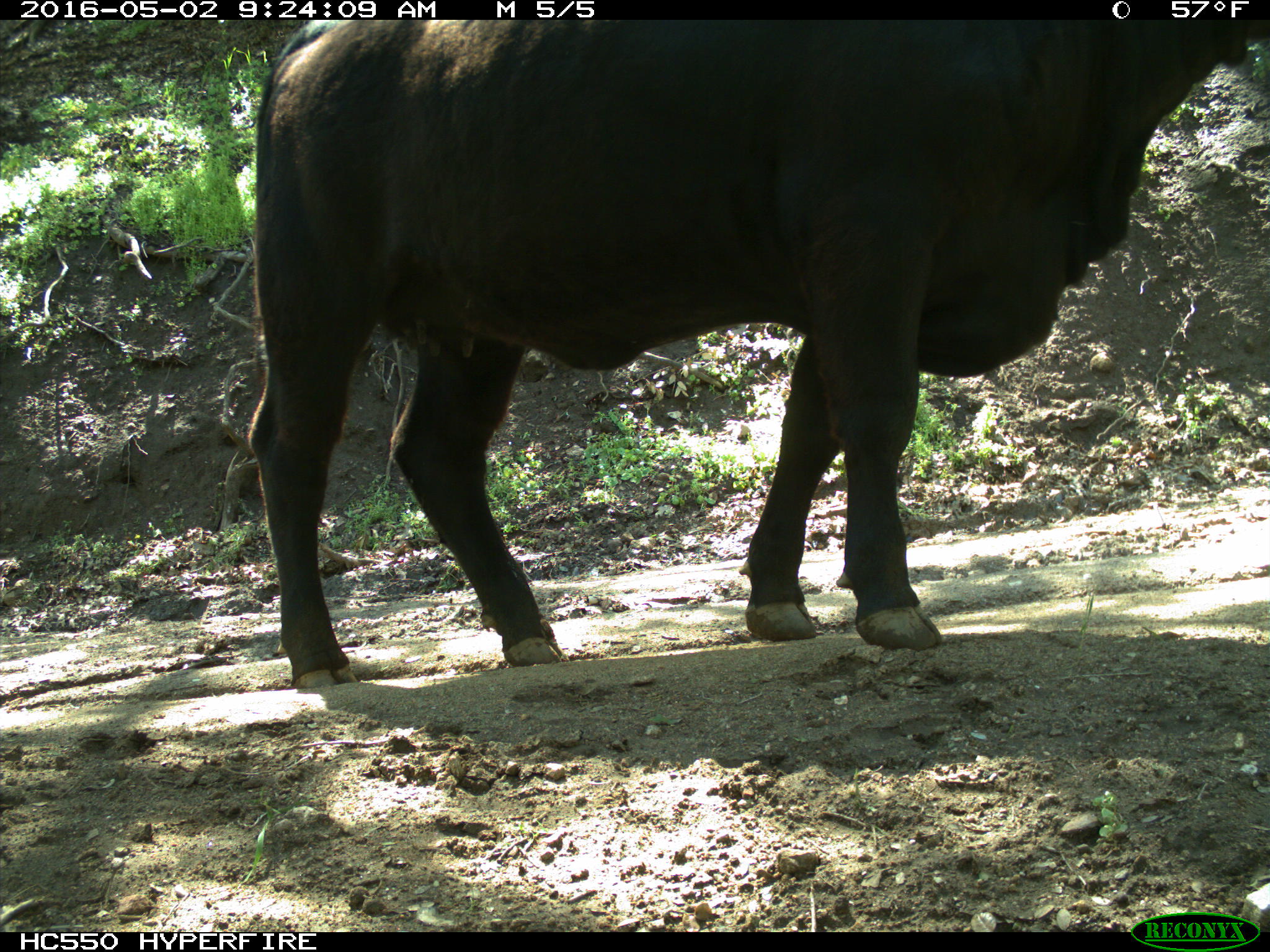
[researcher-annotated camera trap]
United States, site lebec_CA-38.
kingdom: Animalia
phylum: Chordata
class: Mammalia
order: Artiodactyla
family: Bovidae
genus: Bos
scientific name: Bos taurus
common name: domestic cow